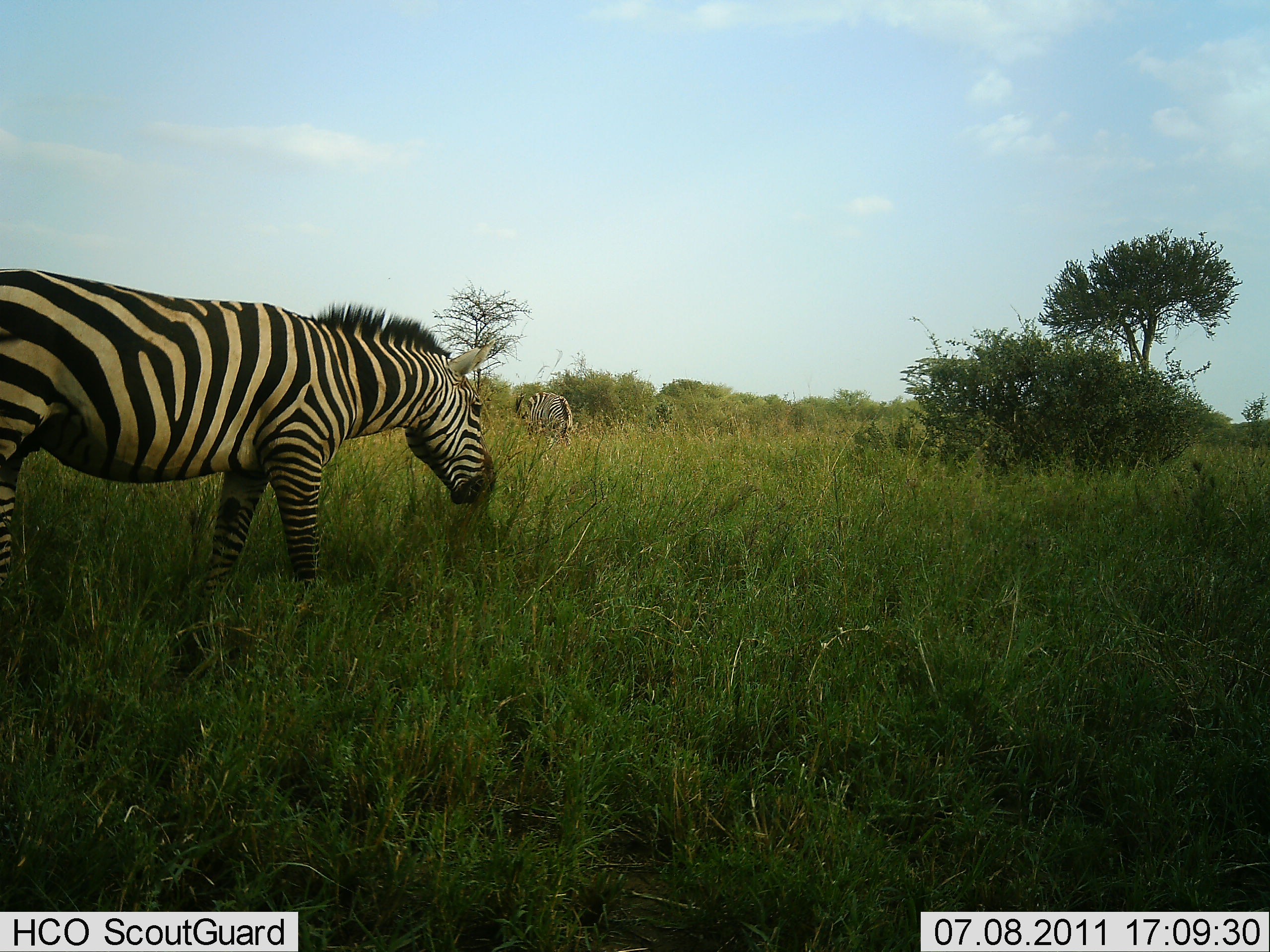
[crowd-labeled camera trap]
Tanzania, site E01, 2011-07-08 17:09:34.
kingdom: Animalia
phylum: Chordata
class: Mammalia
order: Perissodactyla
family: Equidae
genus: Equus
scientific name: Equus quagga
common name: plains zebra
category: zebra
Zebra (plains zebra) (Equus quagga), count 2. Behavior (volunteer vote fractions): standing 40%, resting 0%, moving 20%, interacting 0%. Young present (vote fraction): 0%. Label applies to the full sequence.